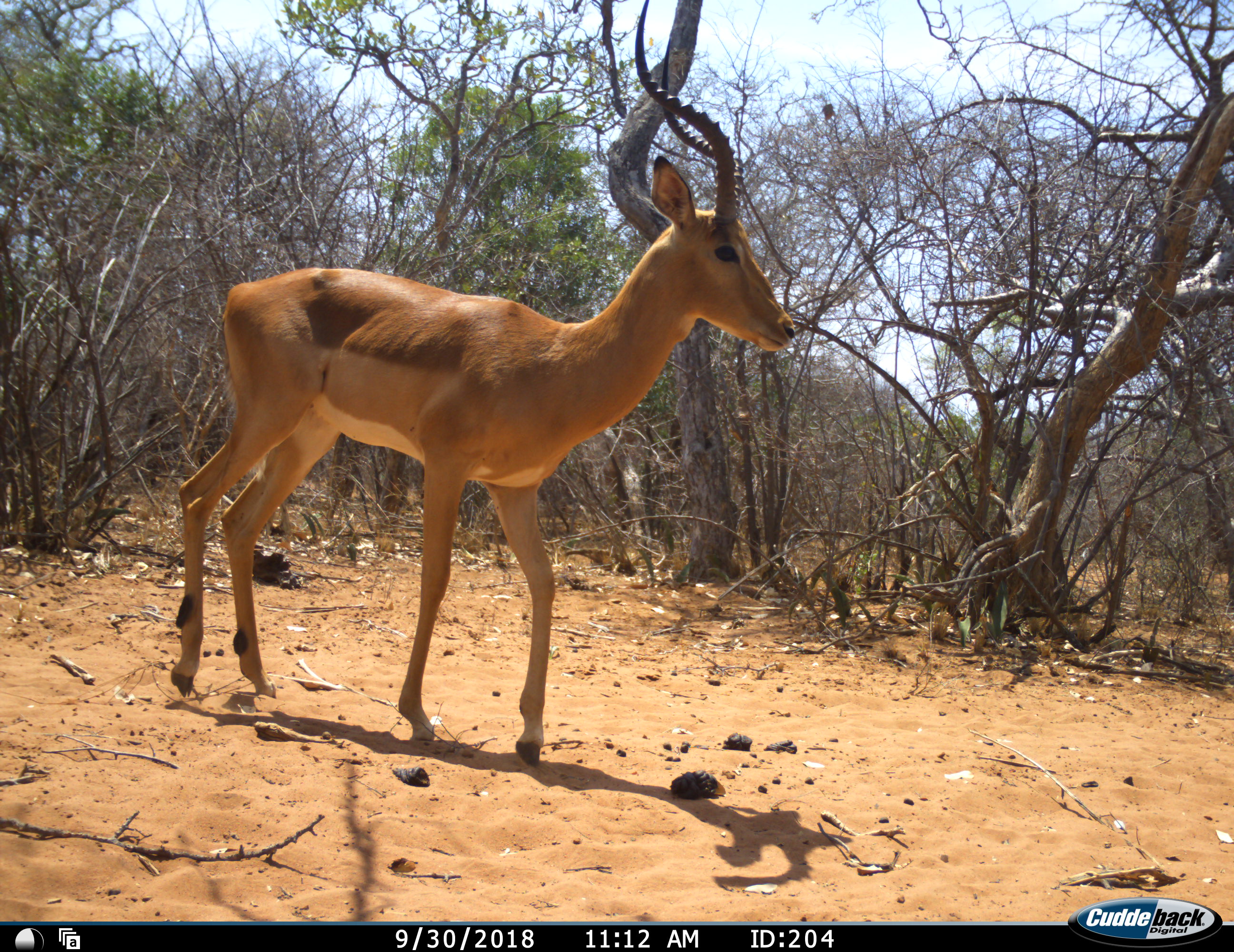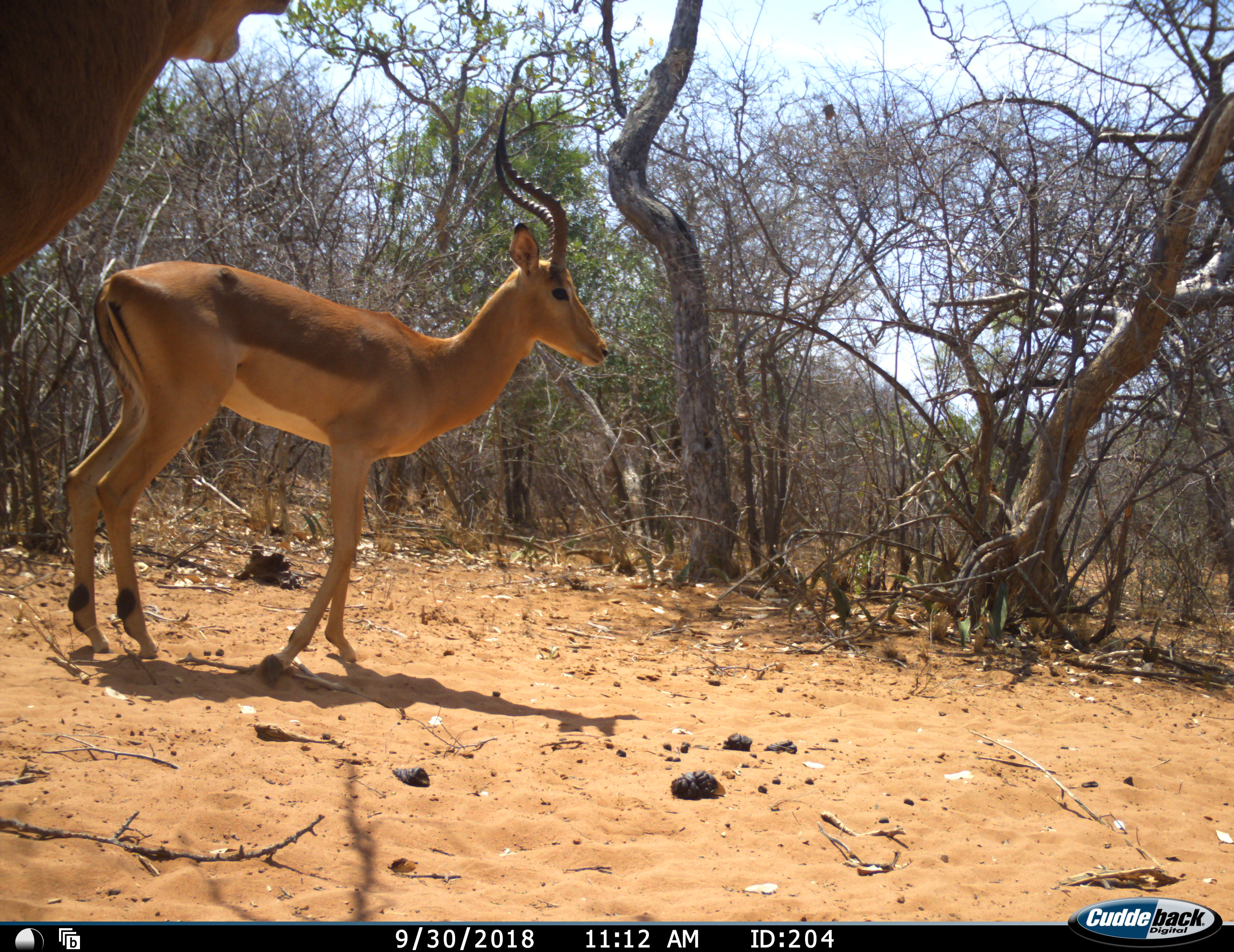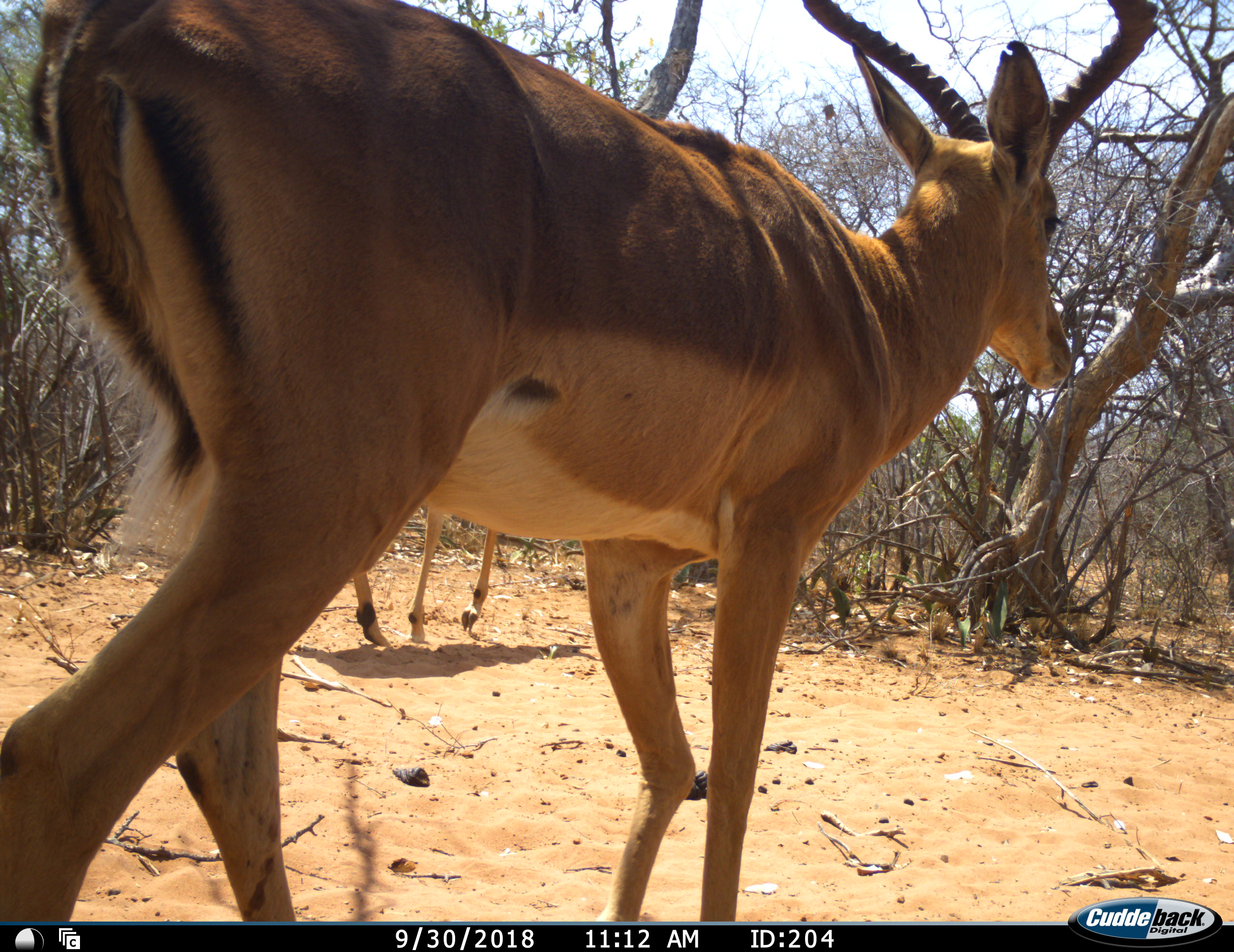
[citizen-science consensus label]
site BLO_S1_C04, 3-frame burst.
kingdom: Animalia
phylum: Chordata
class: Mammalia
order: Artiodactyla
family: Bovidae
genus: Aepyceros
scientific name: Aepyceros melampus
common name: impala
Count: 2.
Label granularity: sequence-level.